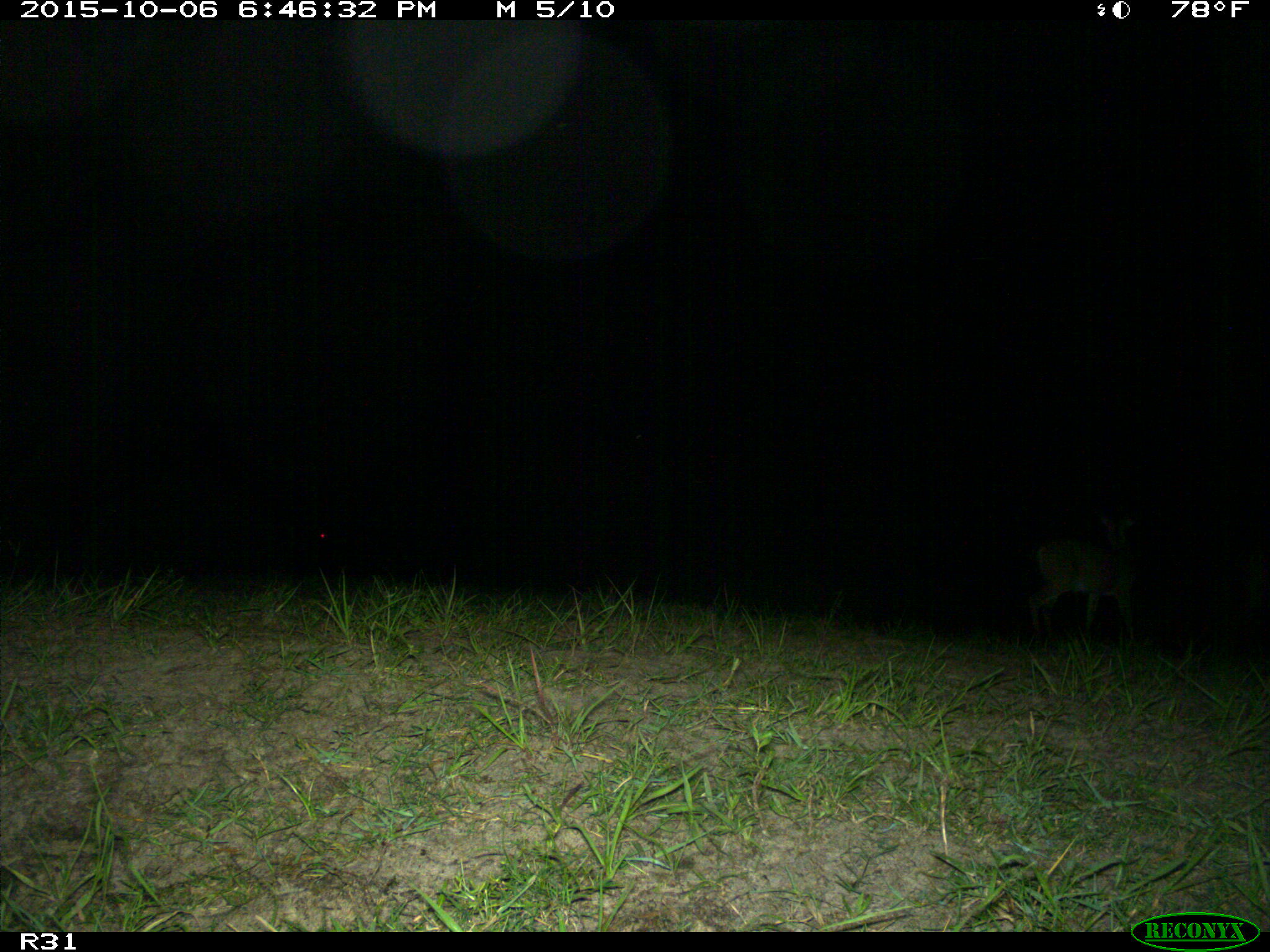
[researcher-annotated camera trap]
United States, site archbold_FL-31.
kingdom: Animalia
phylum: Chordata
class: Mammalia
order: Artiodactyla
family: Cervidae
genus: Odocoileus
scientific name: Odocoileus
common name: deer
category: unidentified deer